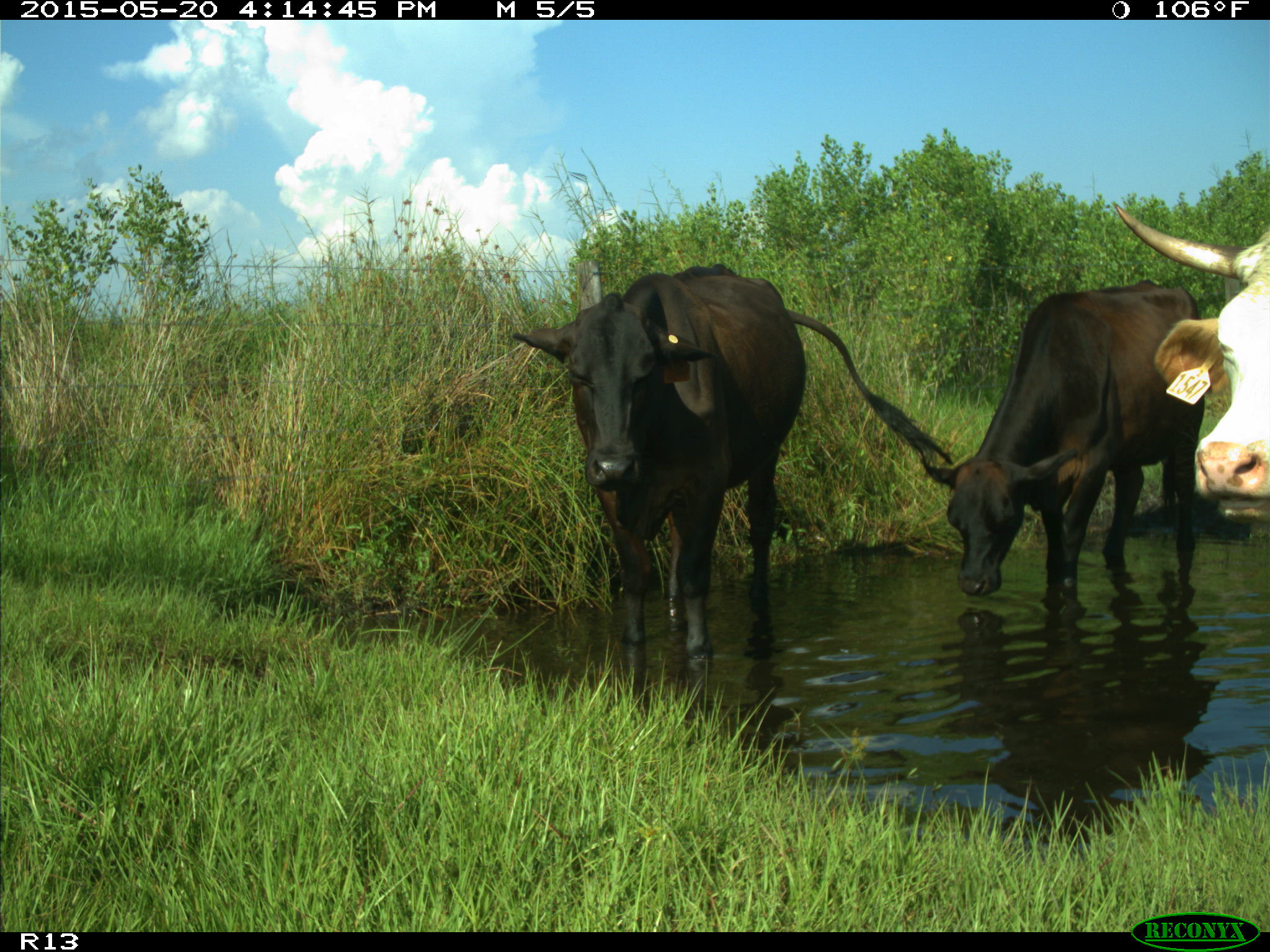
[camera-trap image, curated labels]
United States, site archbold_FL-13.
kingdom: Animalia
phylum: Chordata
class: Mammalia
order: Artiodactyla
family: Bovidae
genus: Bos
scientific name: Bos taurus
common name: domestic cow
Bos taurus (domestic cow).